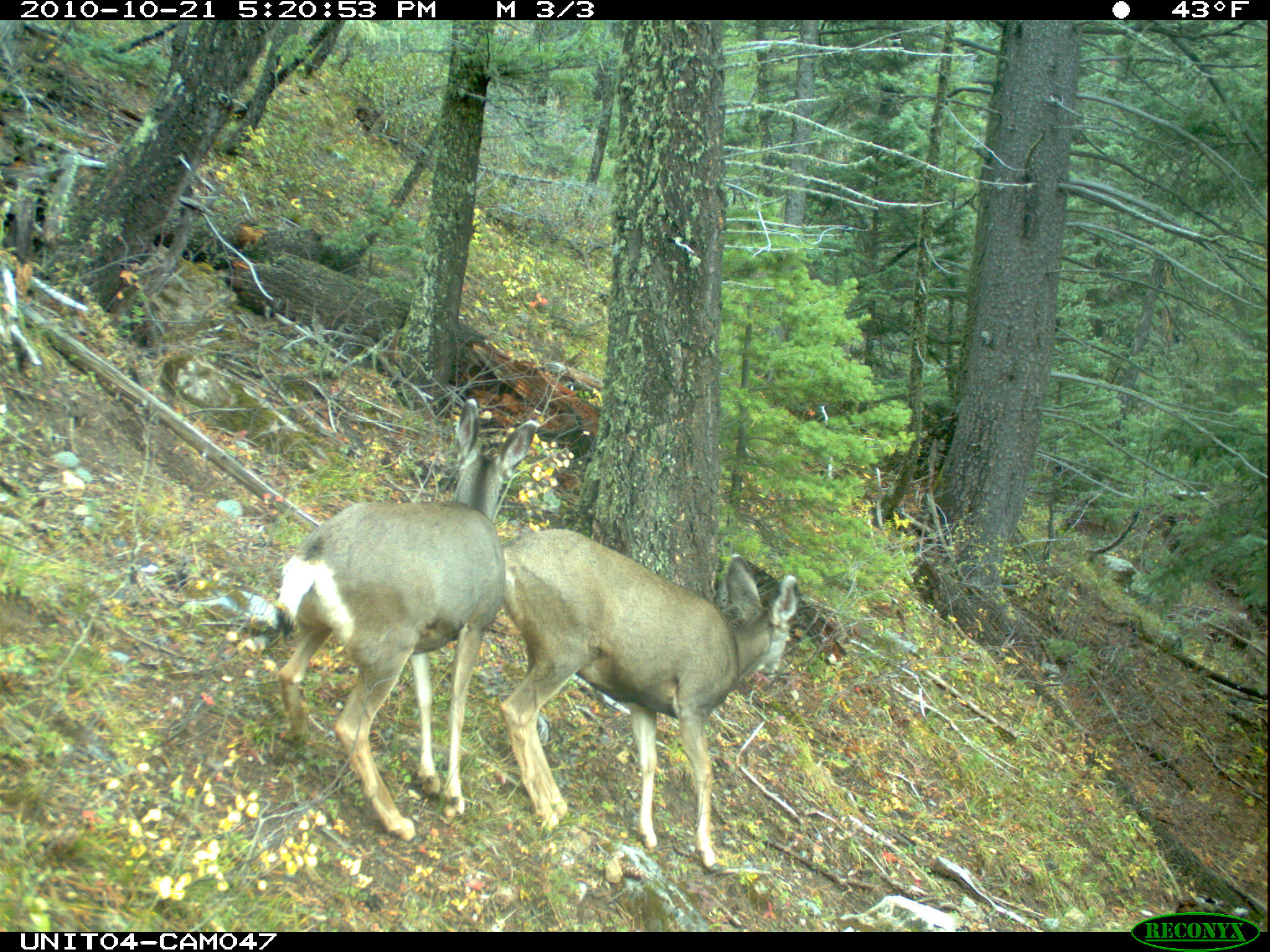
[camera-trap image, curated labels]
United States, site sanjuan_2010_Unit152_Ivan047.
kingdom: Animalia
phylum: Chordata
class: Mammalia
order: Artiodactyla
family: Cervidae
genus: Odocoileus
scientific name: Odocoileus hemionus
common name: mule deer